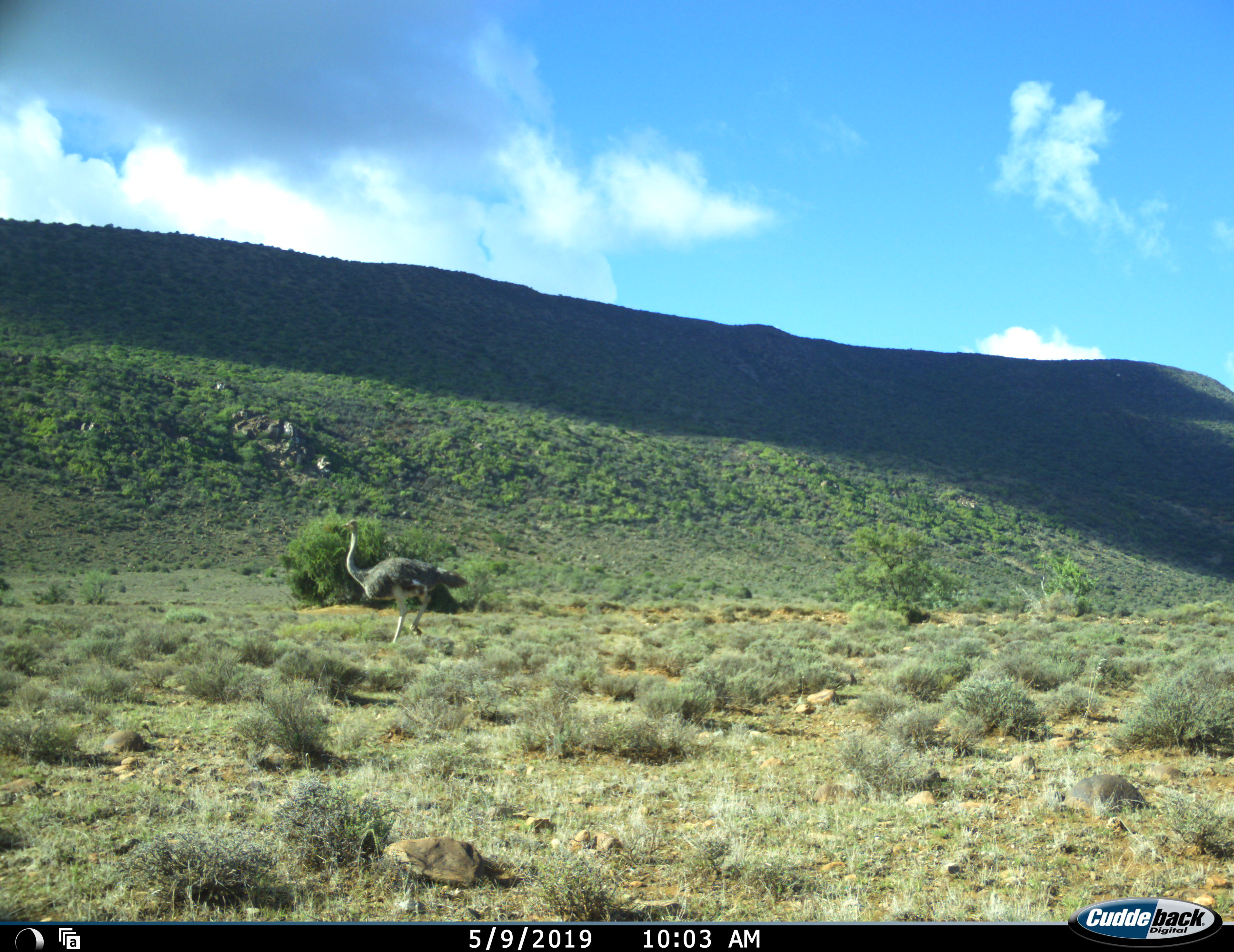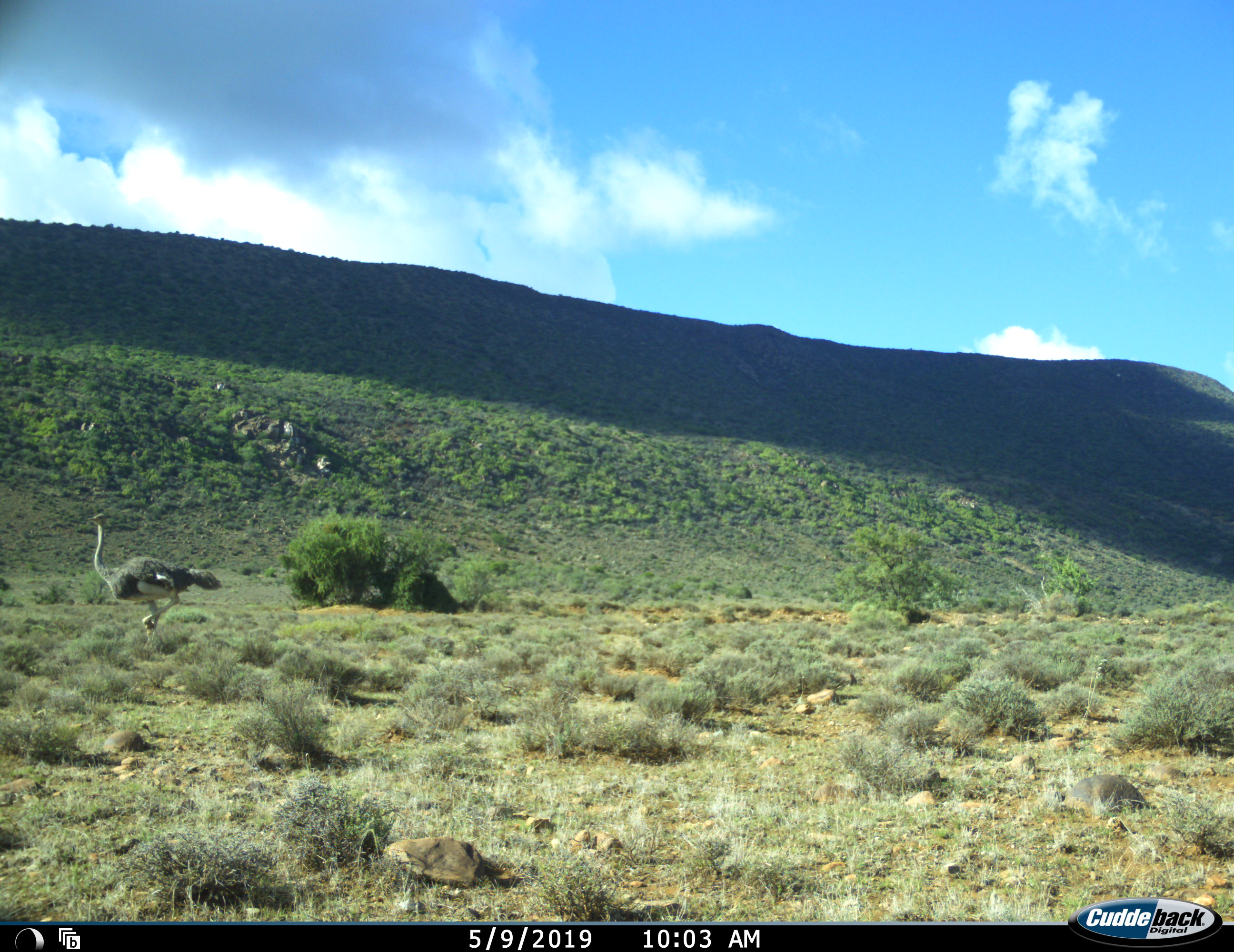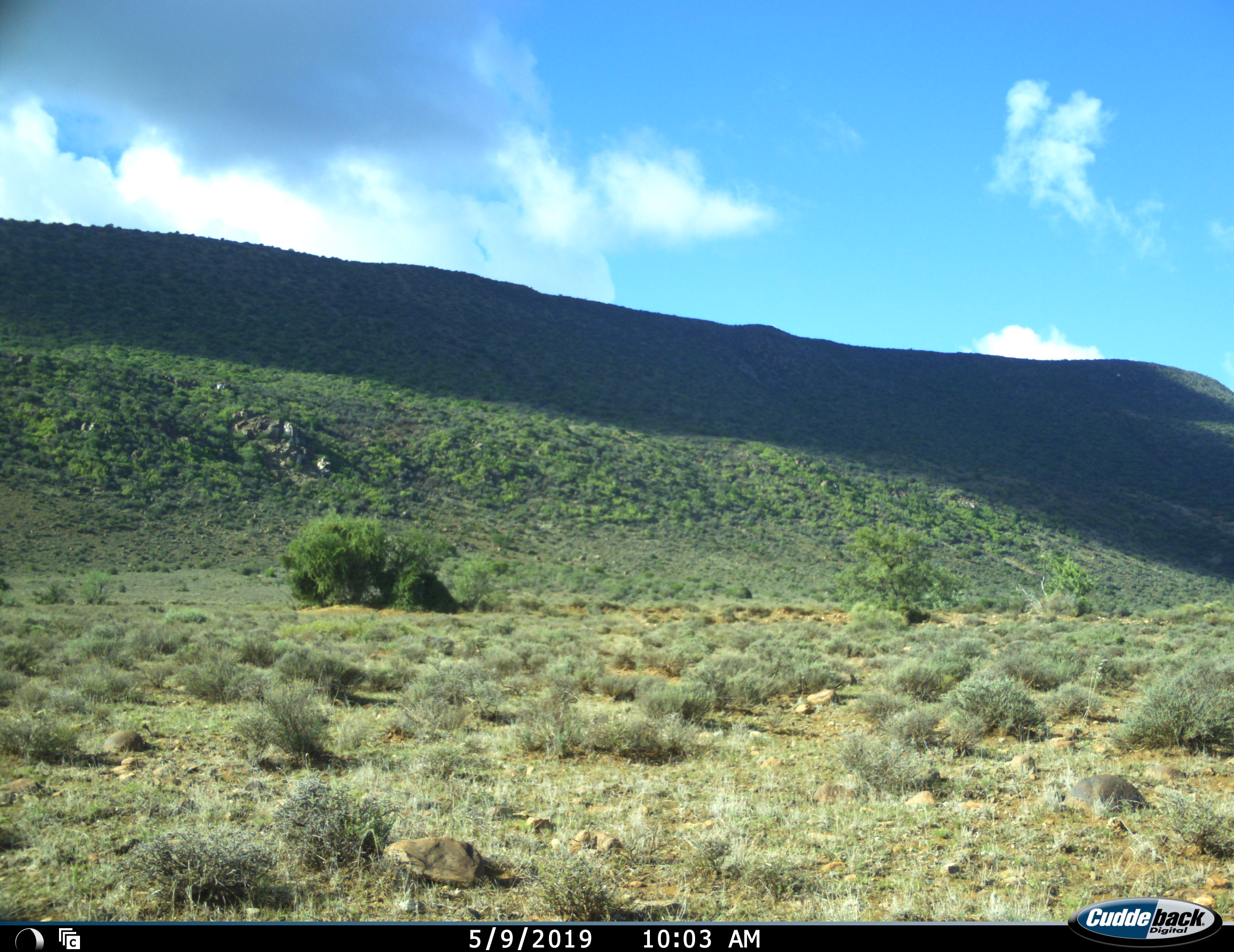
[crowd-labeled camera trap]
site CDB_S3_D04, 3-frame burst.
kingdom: Animalia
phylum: Chordata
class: Aves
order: Struthioniformes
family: Struthionidae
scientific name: Struthionidae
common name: ostrich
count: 1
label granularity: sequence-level